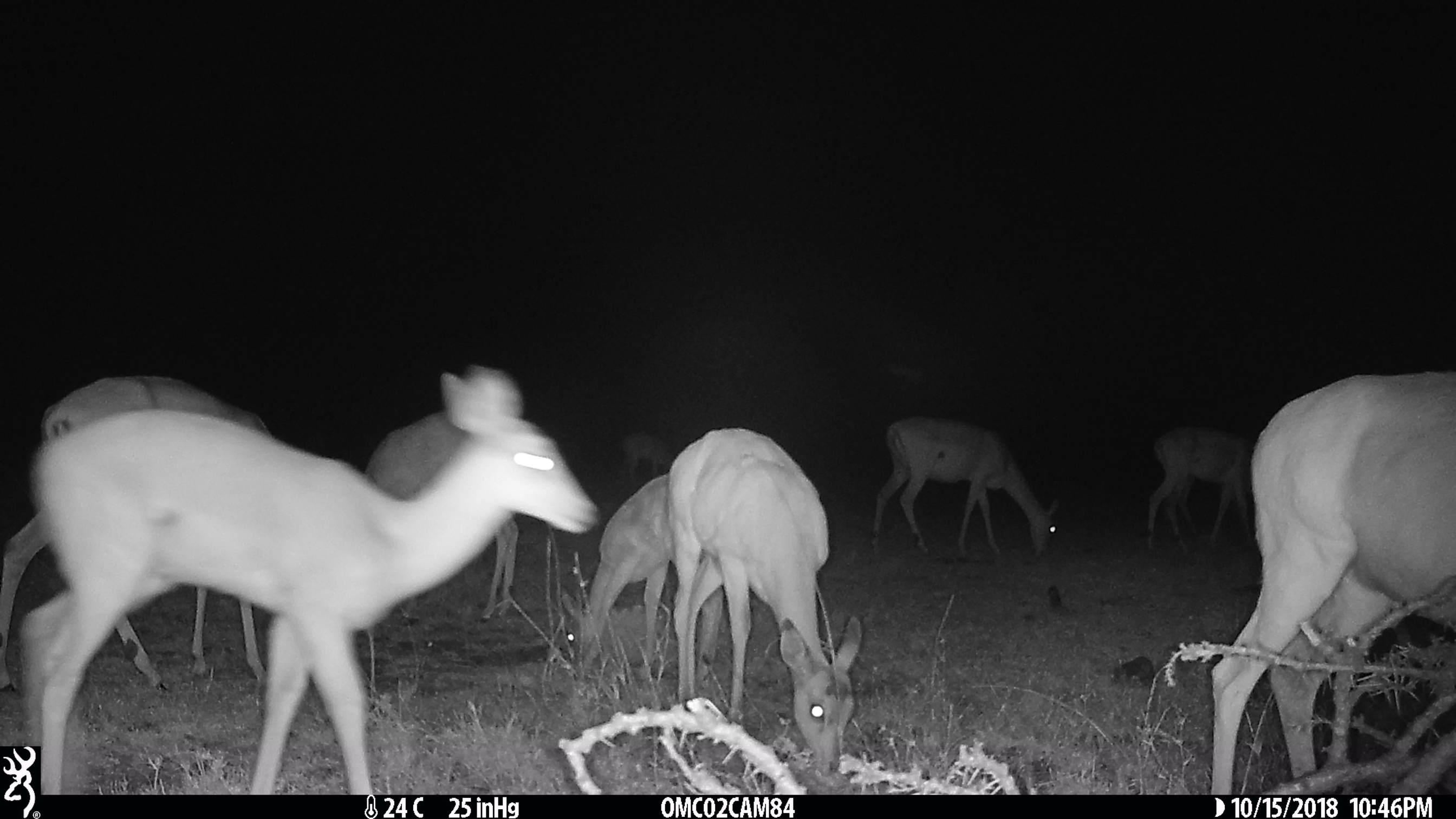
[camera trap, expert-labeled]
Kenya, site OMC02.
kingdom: Animalia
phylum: Chordata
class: Mammalia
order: Artiodactyla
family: Bovidae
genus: Aepyceros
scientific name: Aepyceros melampus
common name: impala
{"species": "impala (Aepyceros melampus)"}